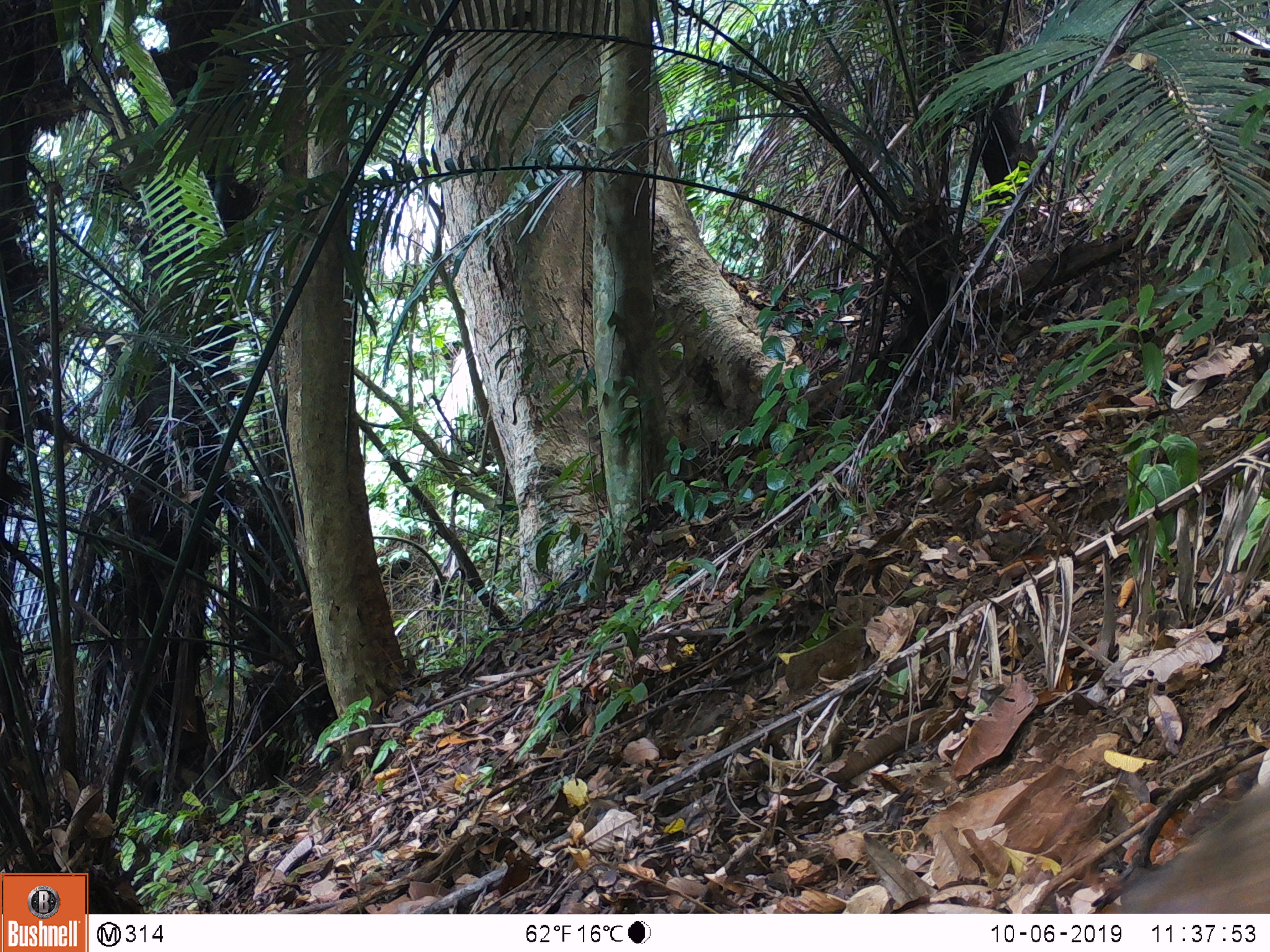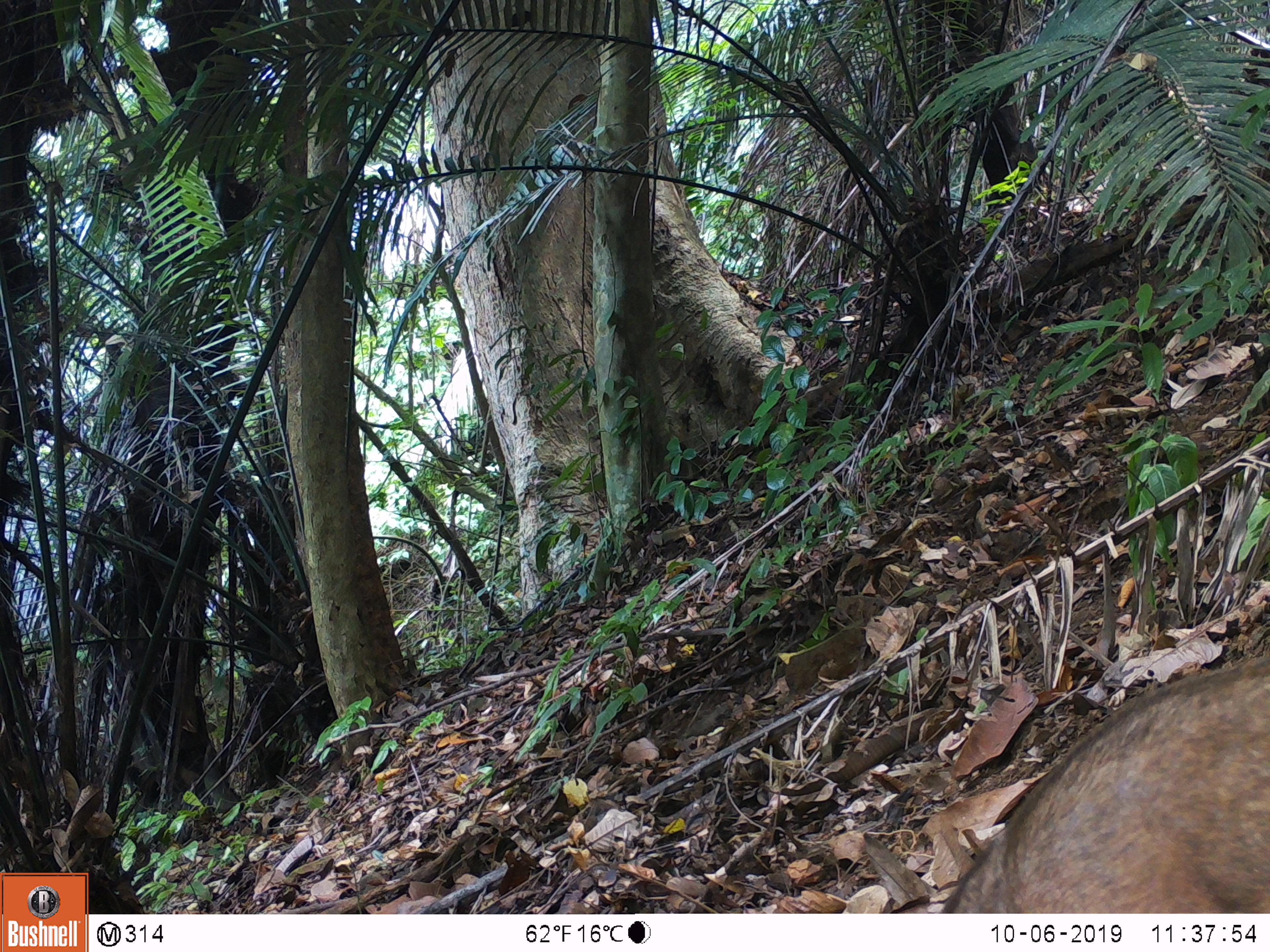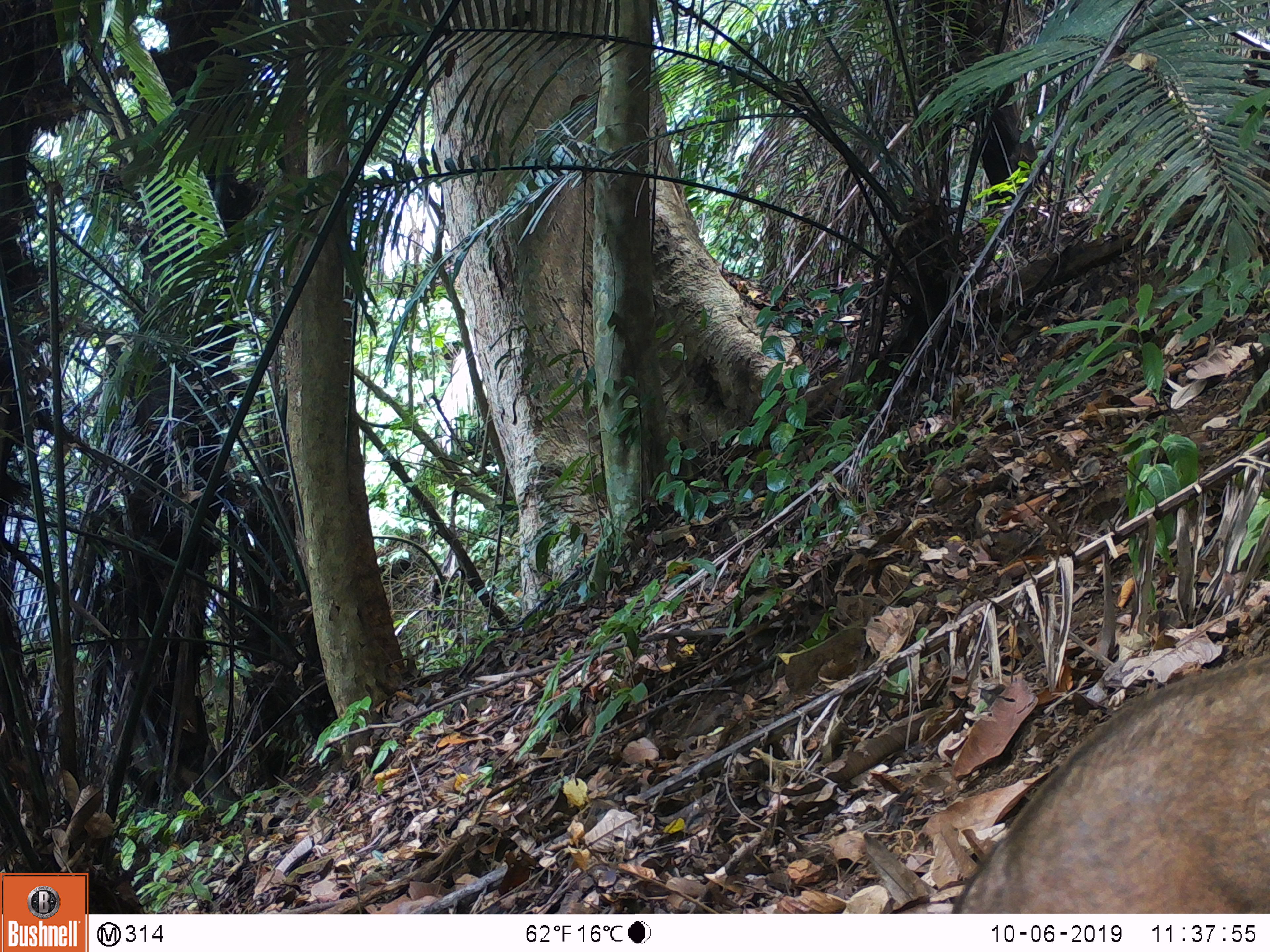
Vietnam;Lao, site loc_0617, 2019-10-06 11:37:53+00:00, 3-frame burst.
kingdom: Animalia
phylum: Chordata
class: Mammalia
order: Artiodactyla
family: Suidae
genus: Sus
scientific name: Sus scrofa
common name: eurasian wild pig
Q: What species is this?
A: Eurasian wild pig (Sus scrofa).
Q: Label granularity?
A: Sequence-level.